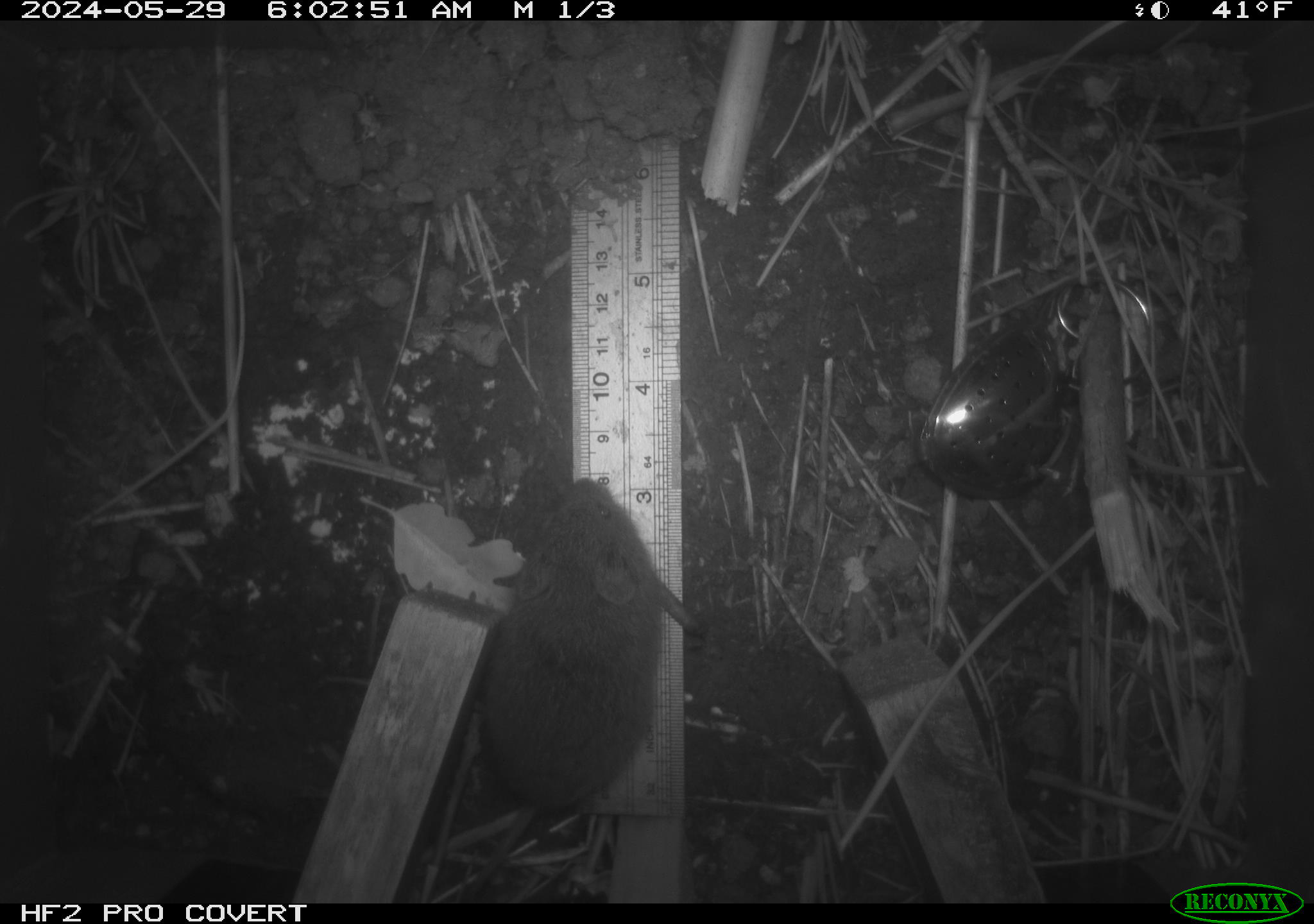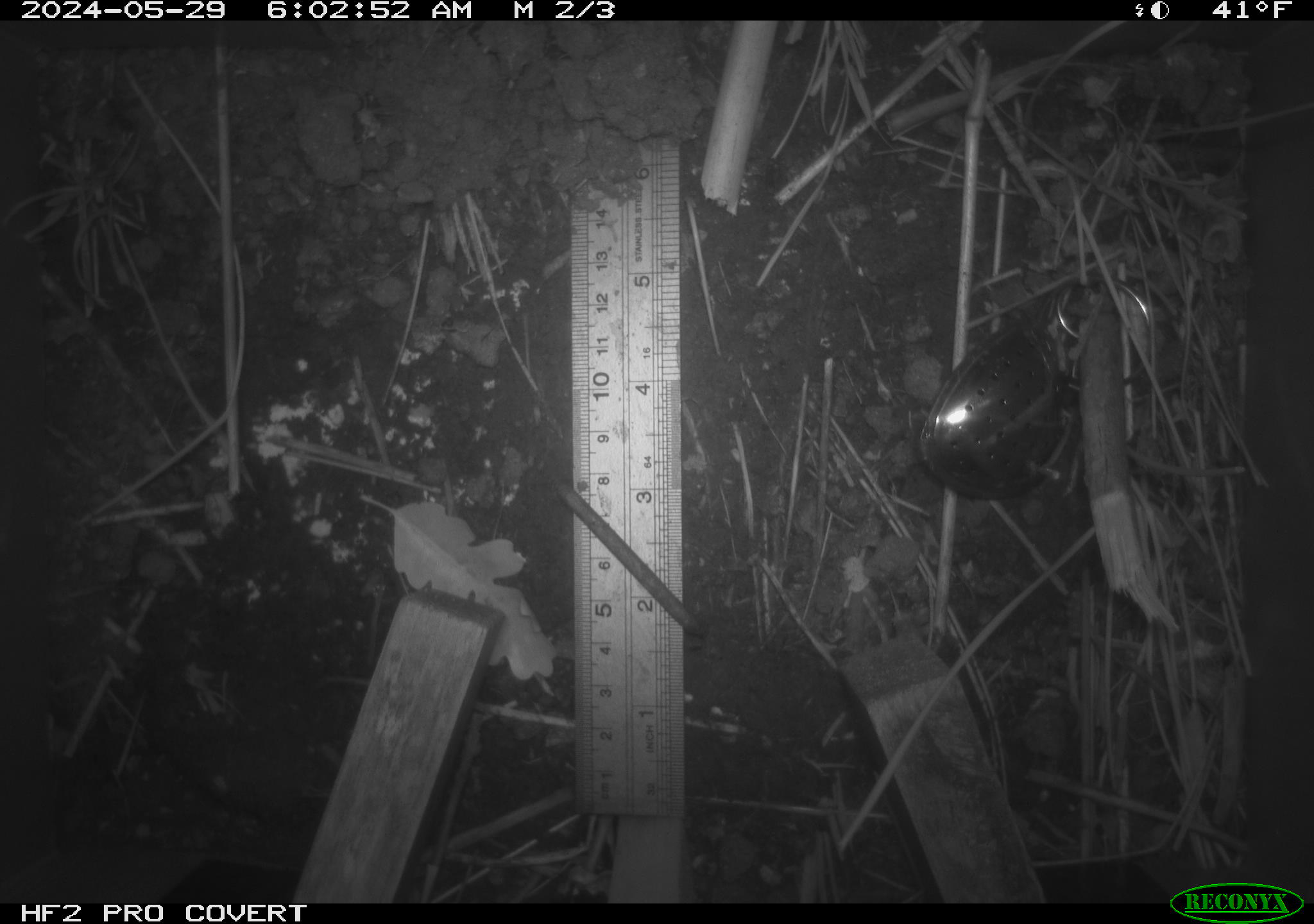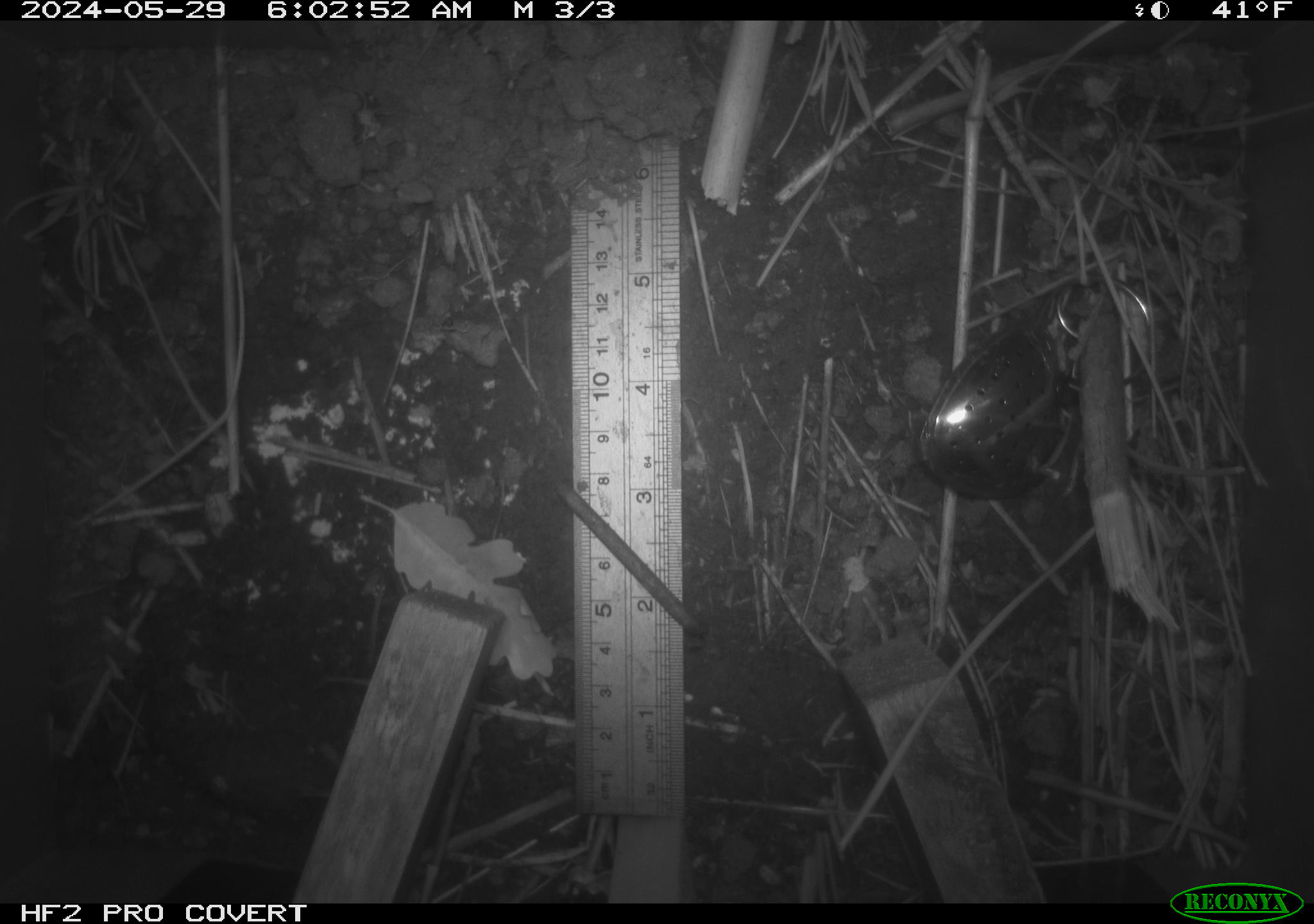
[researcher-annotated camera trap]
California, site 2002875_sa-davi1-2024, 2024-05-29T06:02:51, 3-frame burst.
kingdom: Animalia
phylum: Chordata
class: Mammalia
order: Rodentia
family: Cricetidae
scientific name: Arvicolinae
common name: voles, lemmings, and muskrats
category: arvicolinae subfamily